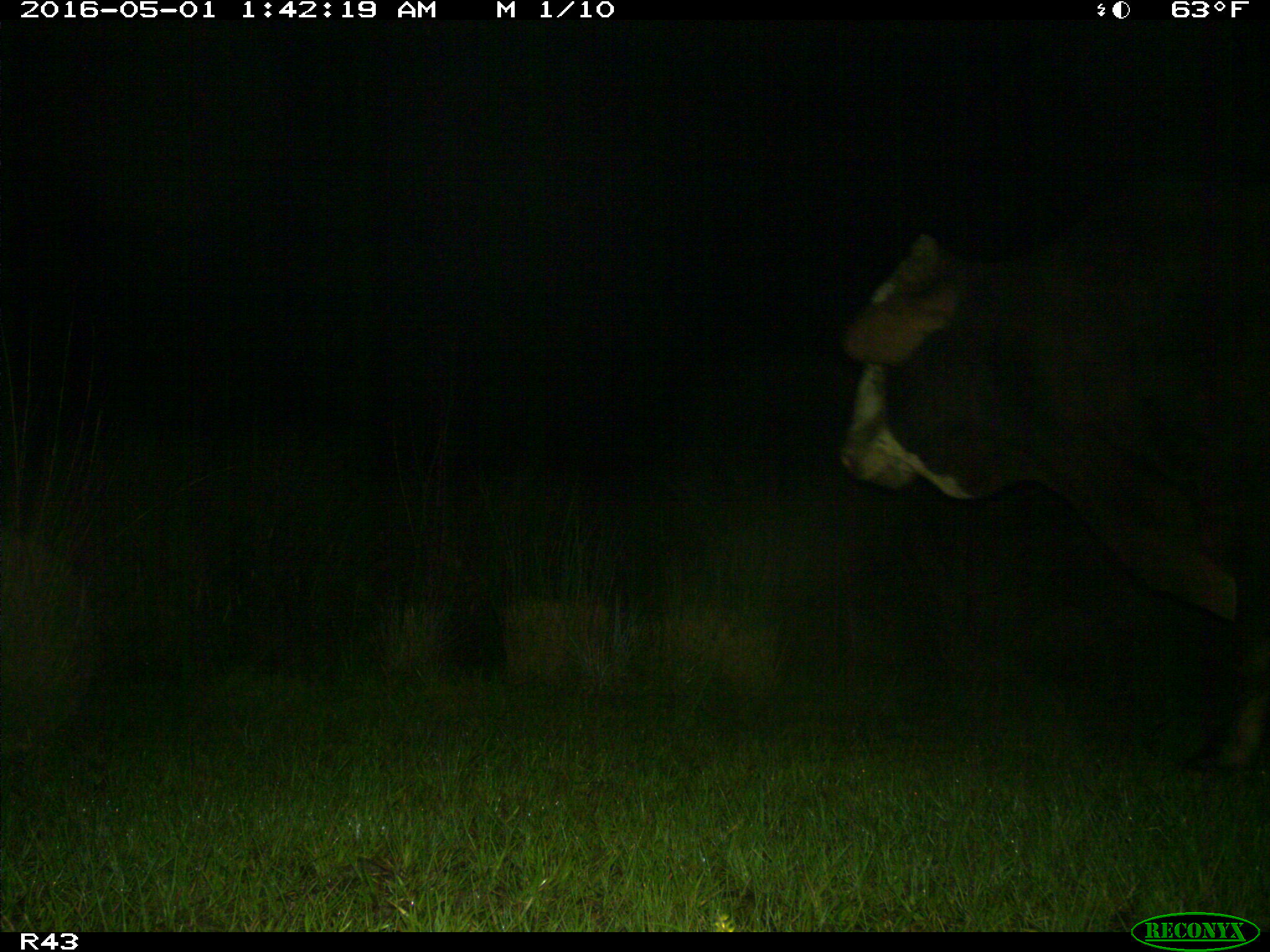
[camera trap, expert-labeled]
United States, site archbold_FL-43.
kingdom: Animalia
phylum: Chordata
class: Mammalia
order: Artiodactyla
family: Bovidae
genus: Bos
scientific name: Bos taurus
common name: domestic cow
Bos taurus (domestic cow).